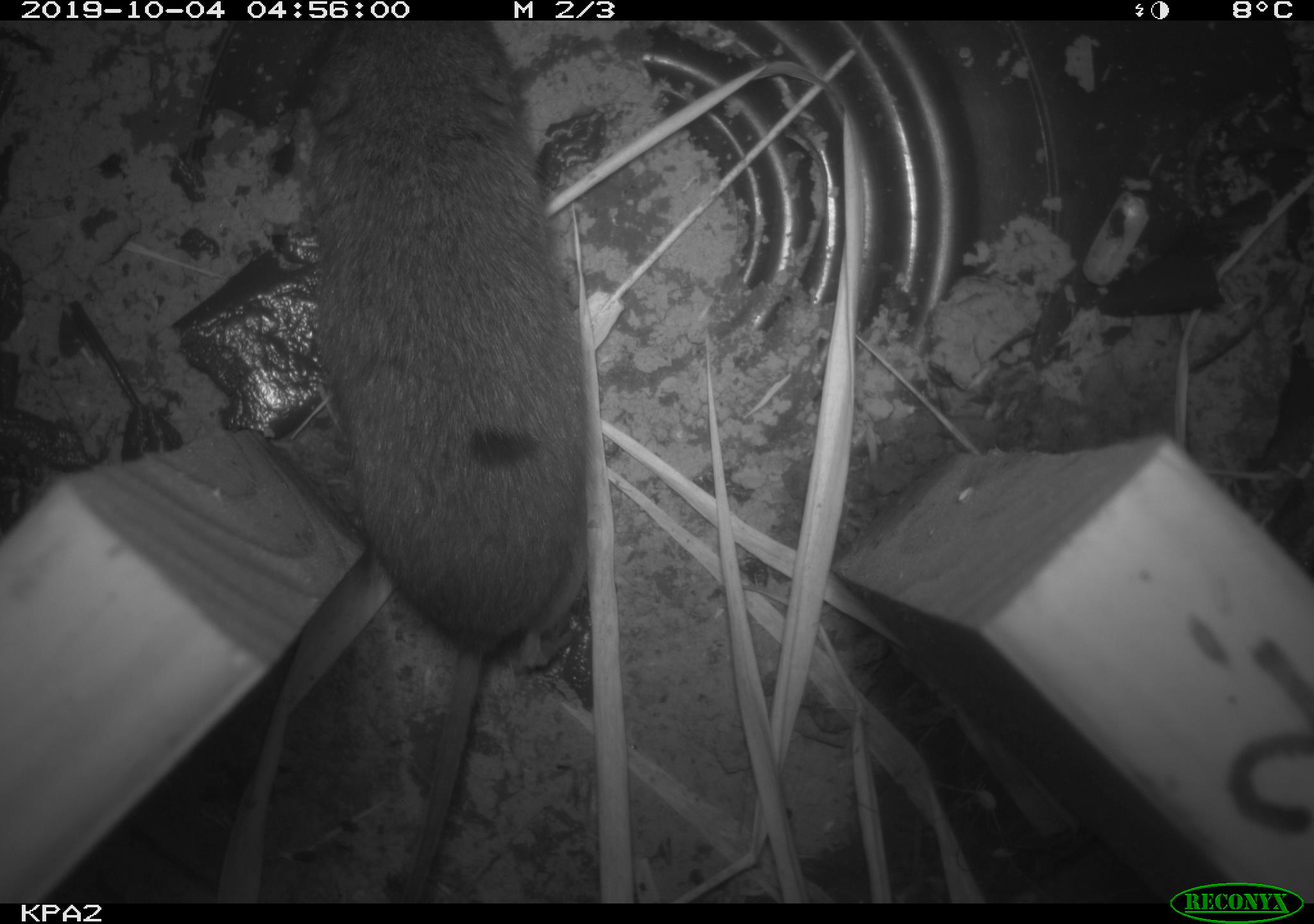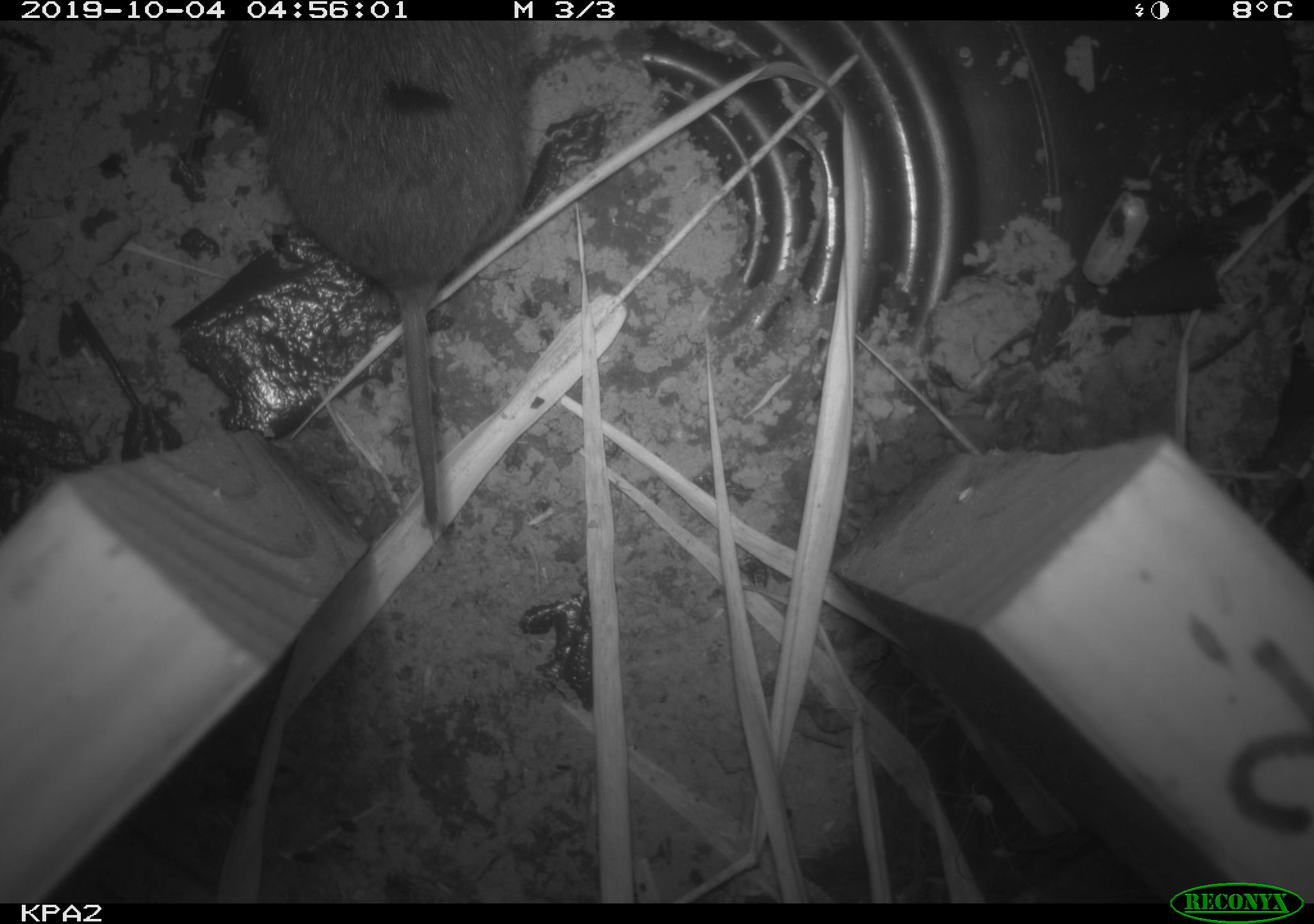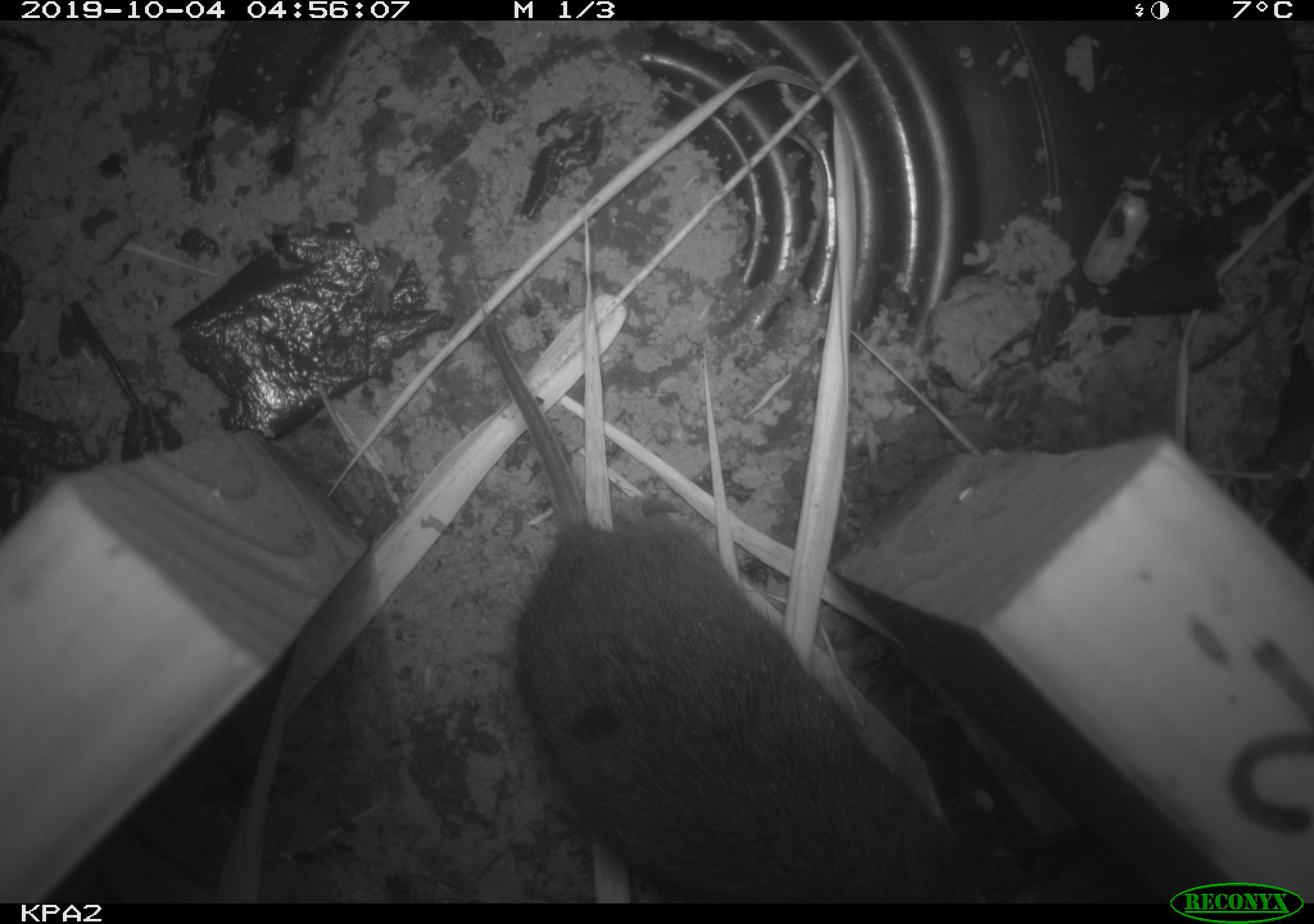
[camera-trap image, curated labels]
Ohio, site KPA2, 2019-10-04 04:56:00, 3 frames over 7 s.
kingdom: Animalia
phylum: Chordata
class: Mammalia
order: Rodentia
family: Cricetidae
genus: Microtus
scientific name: Microtus pennsylvanicus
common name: meadow vole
Meadow vole (Microtus pennsylvanicus).